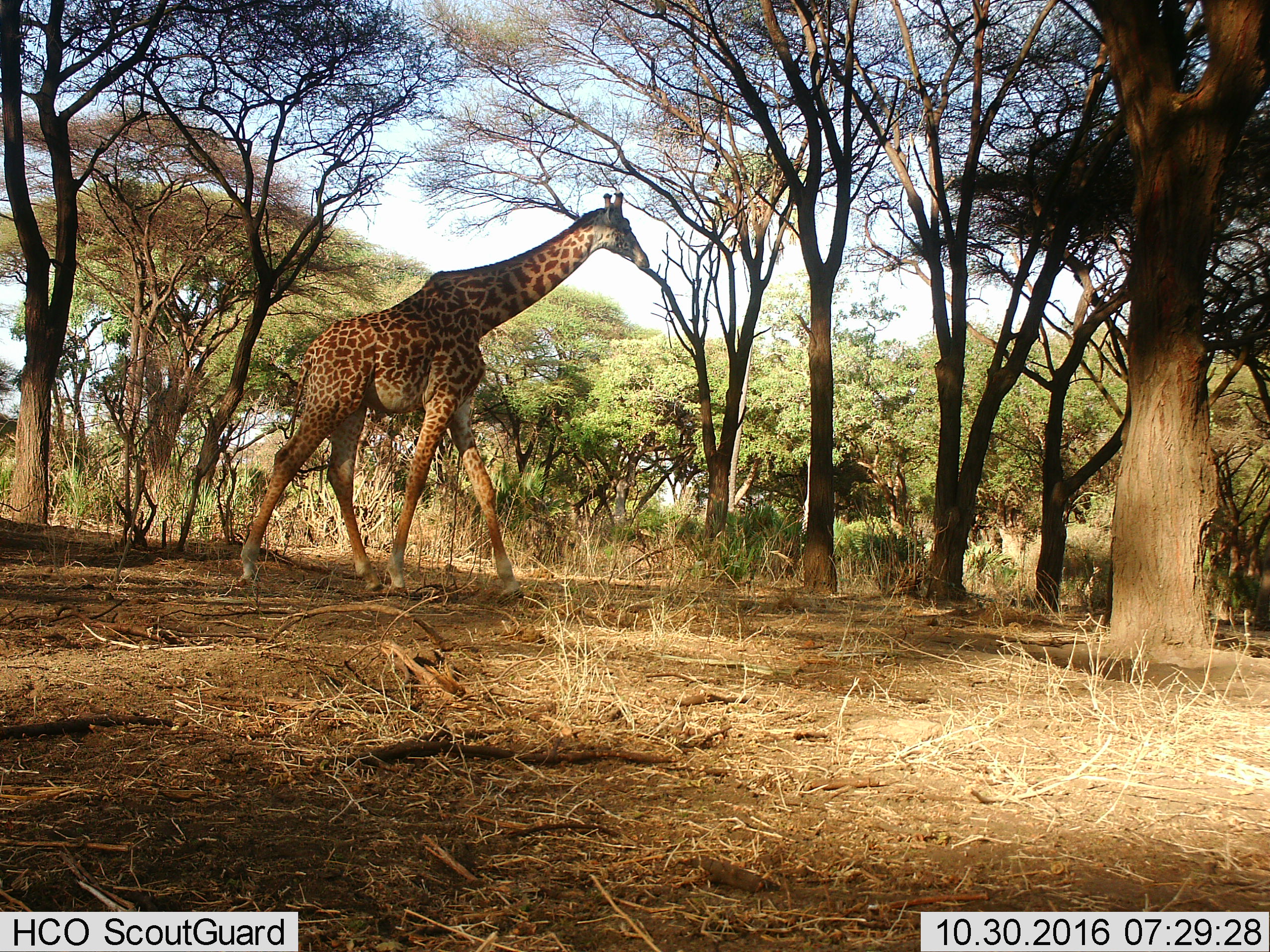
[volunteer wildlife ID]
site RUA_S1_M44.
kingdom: Animalia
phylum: Chordata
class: Mammalia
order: Artiodactyla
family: Giraffidae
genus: Giraffa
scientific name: Giraffa camelopardalis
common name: giraffe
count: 1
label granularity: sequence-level